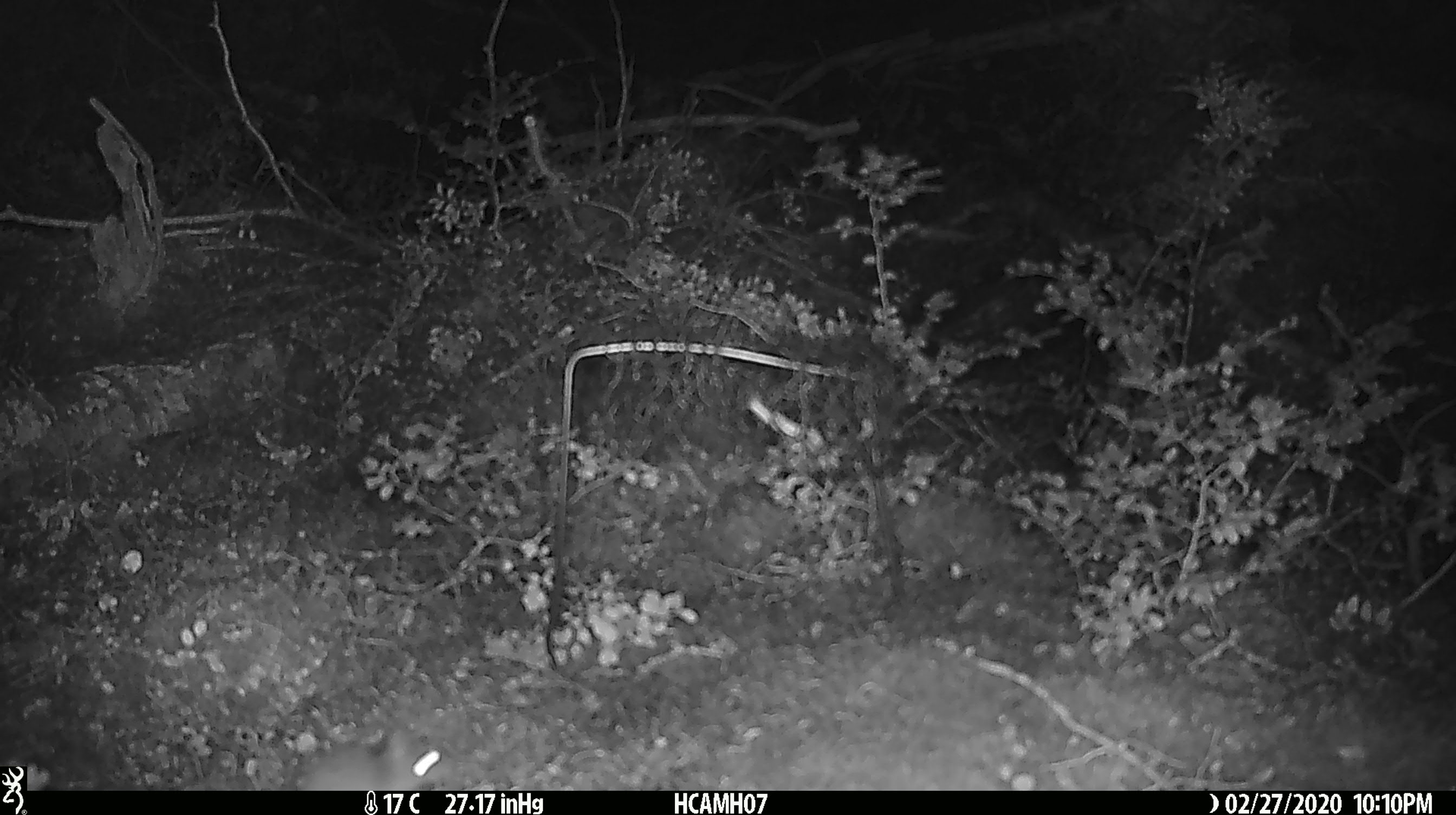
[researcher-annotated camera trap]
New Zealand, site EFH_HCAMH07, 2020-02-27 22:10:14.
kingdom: Animalia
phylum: Chordata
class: Mammalia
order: Rodentia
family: Muridae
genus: Mus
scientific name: Mus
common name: mouse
Mouse (Mus).